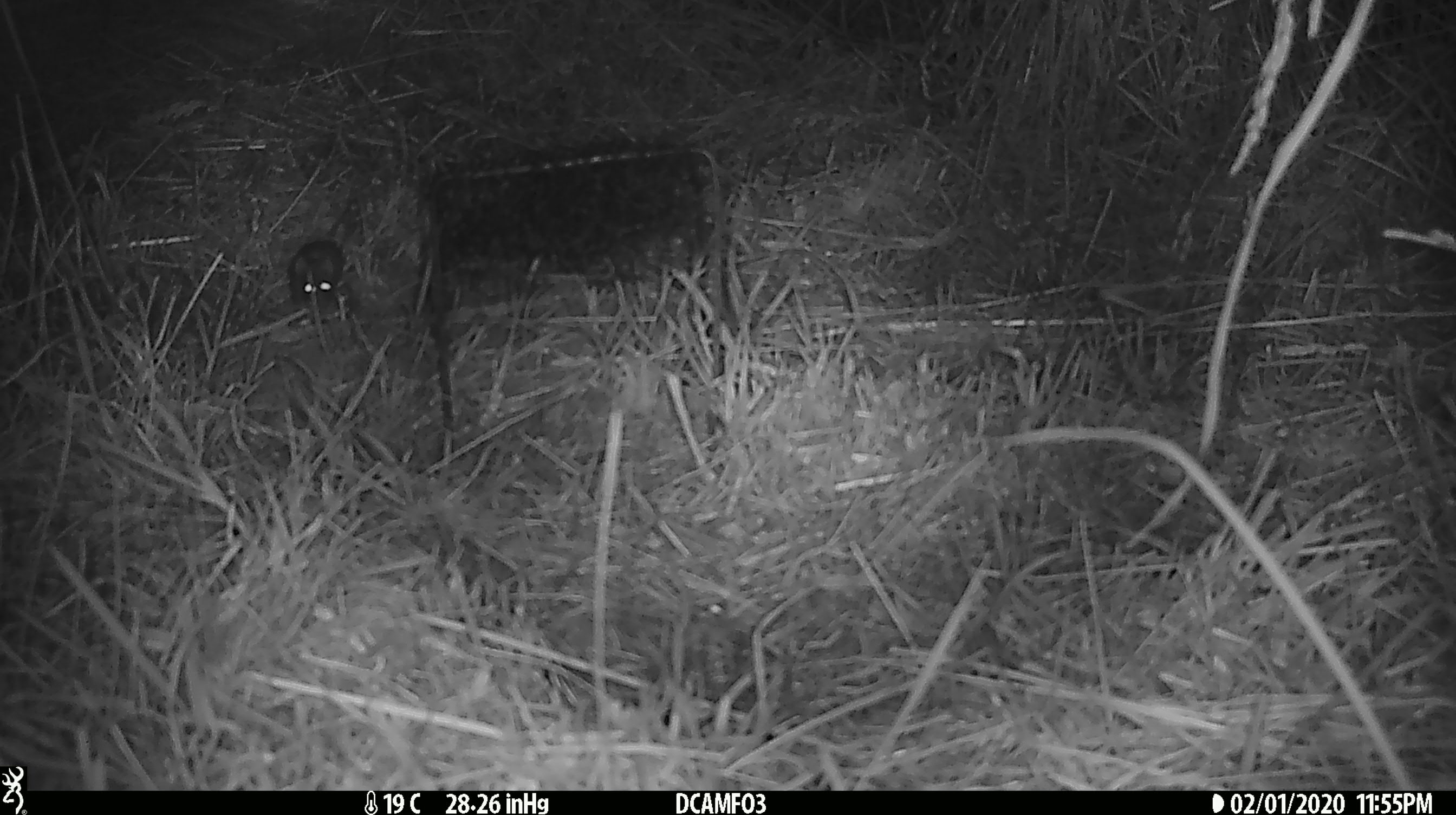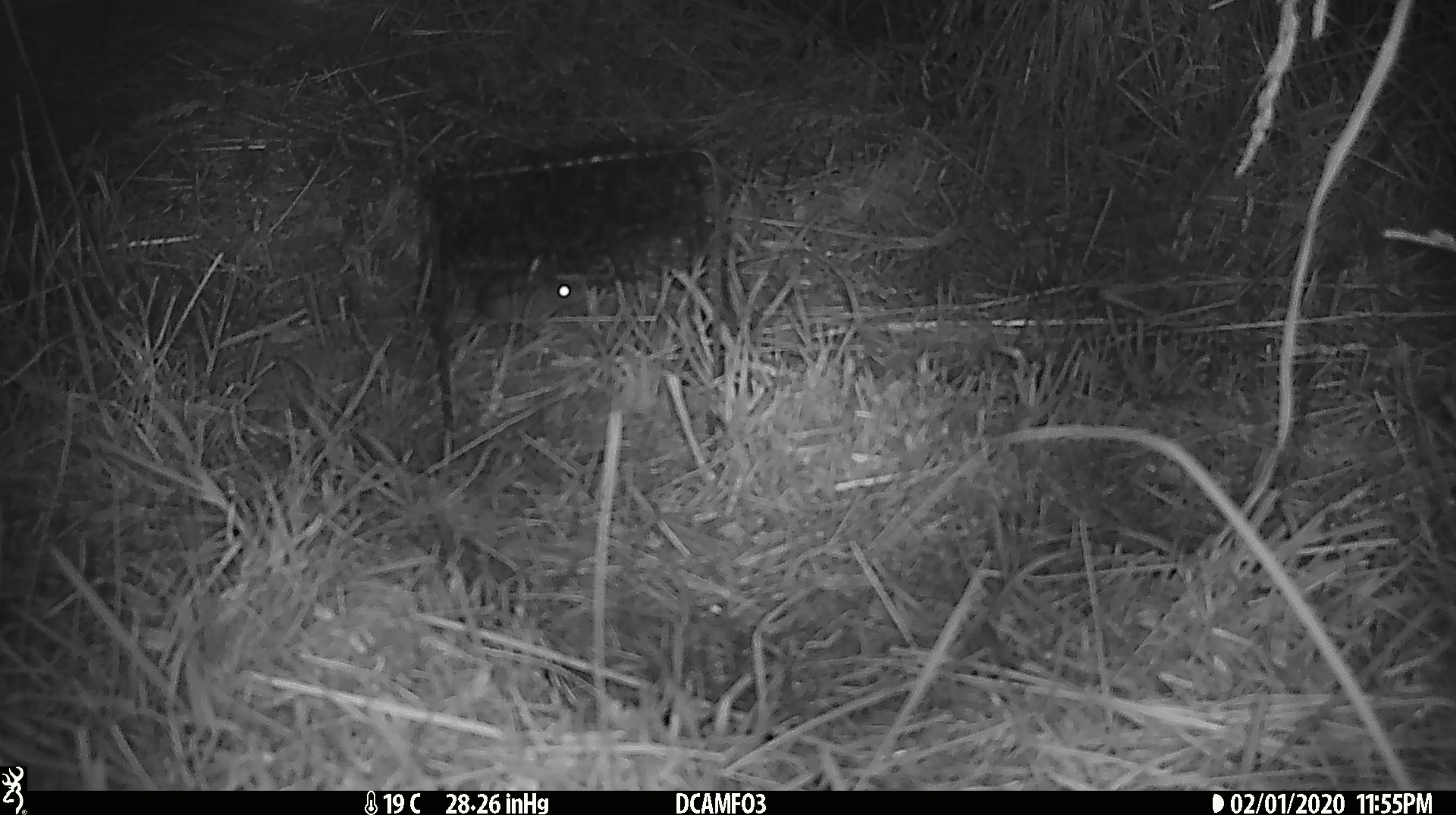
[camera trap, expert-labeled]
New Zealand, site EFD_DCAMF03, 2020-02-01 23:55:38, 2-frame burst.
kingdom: Animalia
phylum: Chordata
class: Mammalia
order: Rodentia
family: Muridae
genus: Mus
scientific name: Mus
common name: mouse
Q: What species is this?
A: Mouse (Mus).